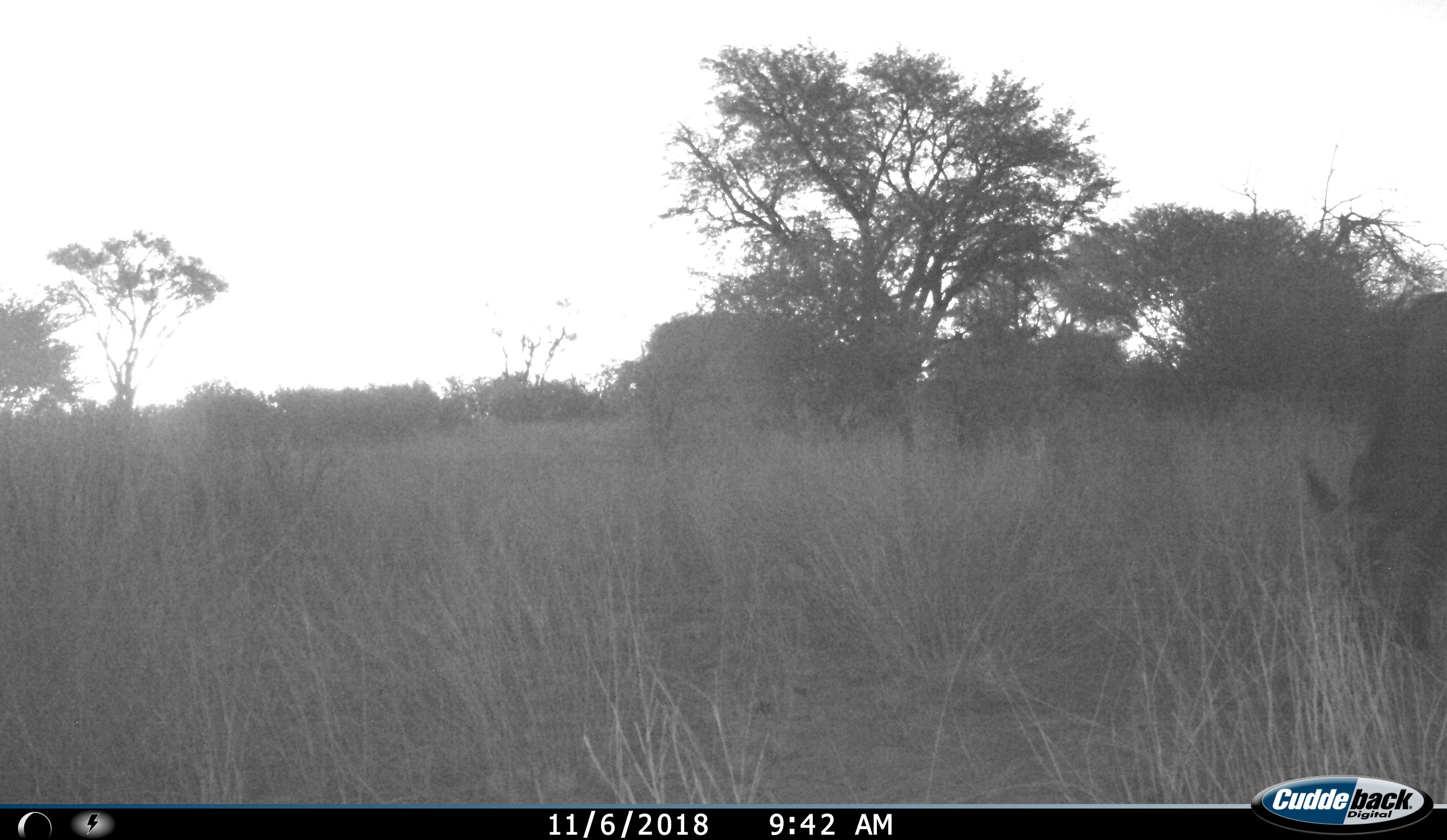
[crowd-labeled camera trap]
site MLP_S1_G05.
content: unidentified animal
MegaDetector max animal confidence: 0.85